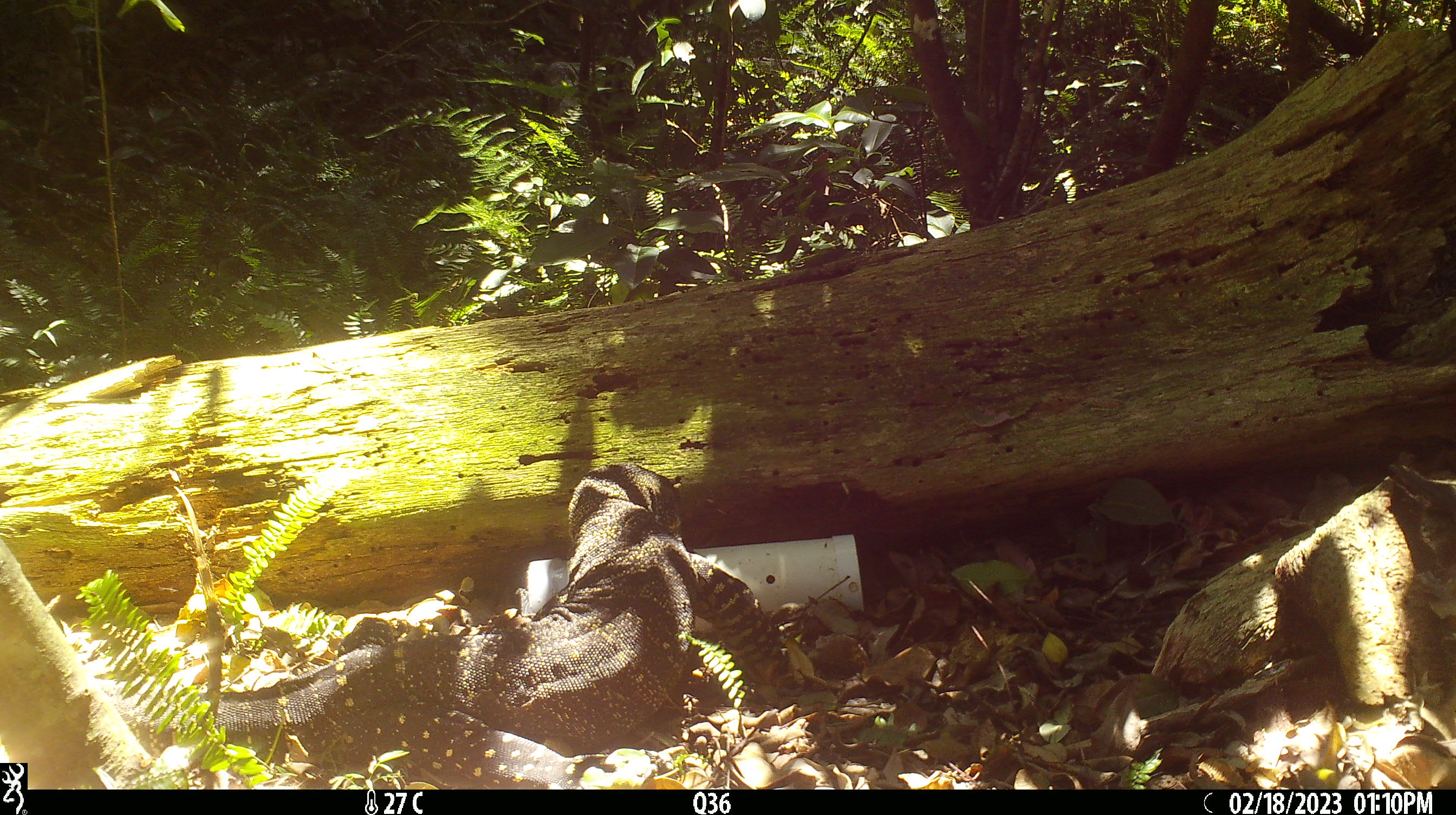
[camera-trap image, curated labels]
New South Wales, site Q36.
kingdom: Animalia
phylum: Chordata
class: Reptilia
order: Squamata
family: Varanidae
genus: Varanus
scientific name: Varanus varius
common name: lace monitor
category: goanna